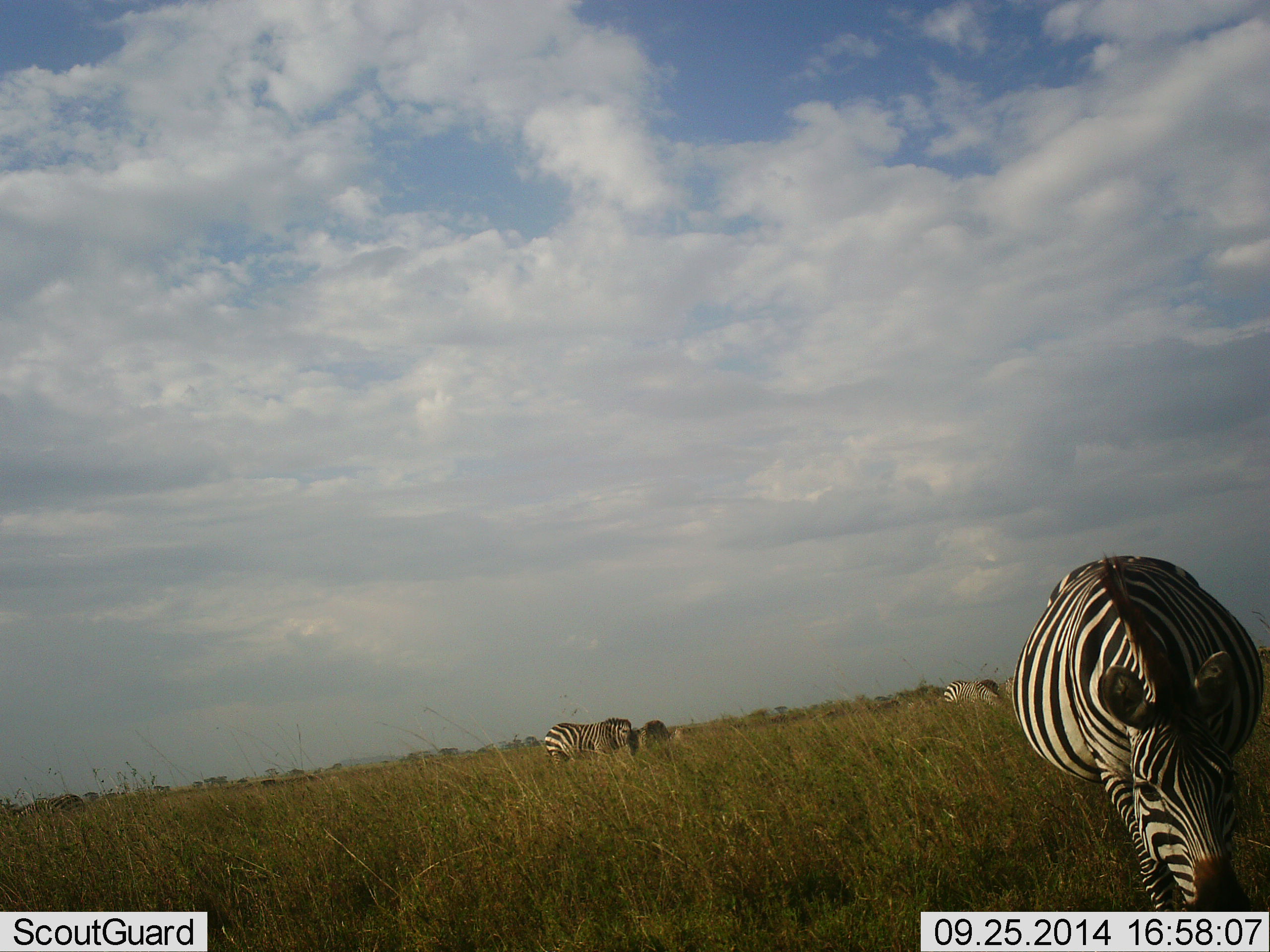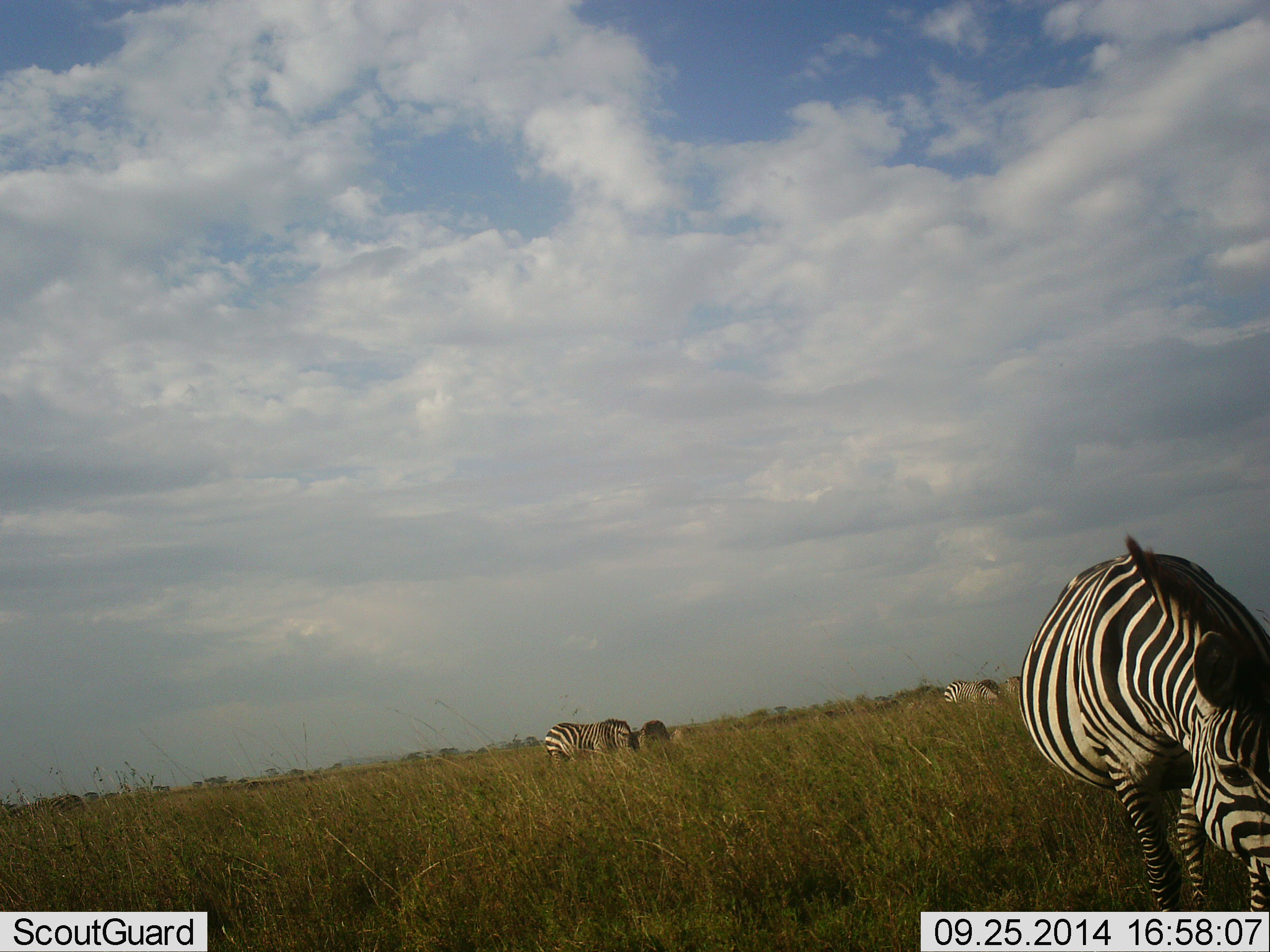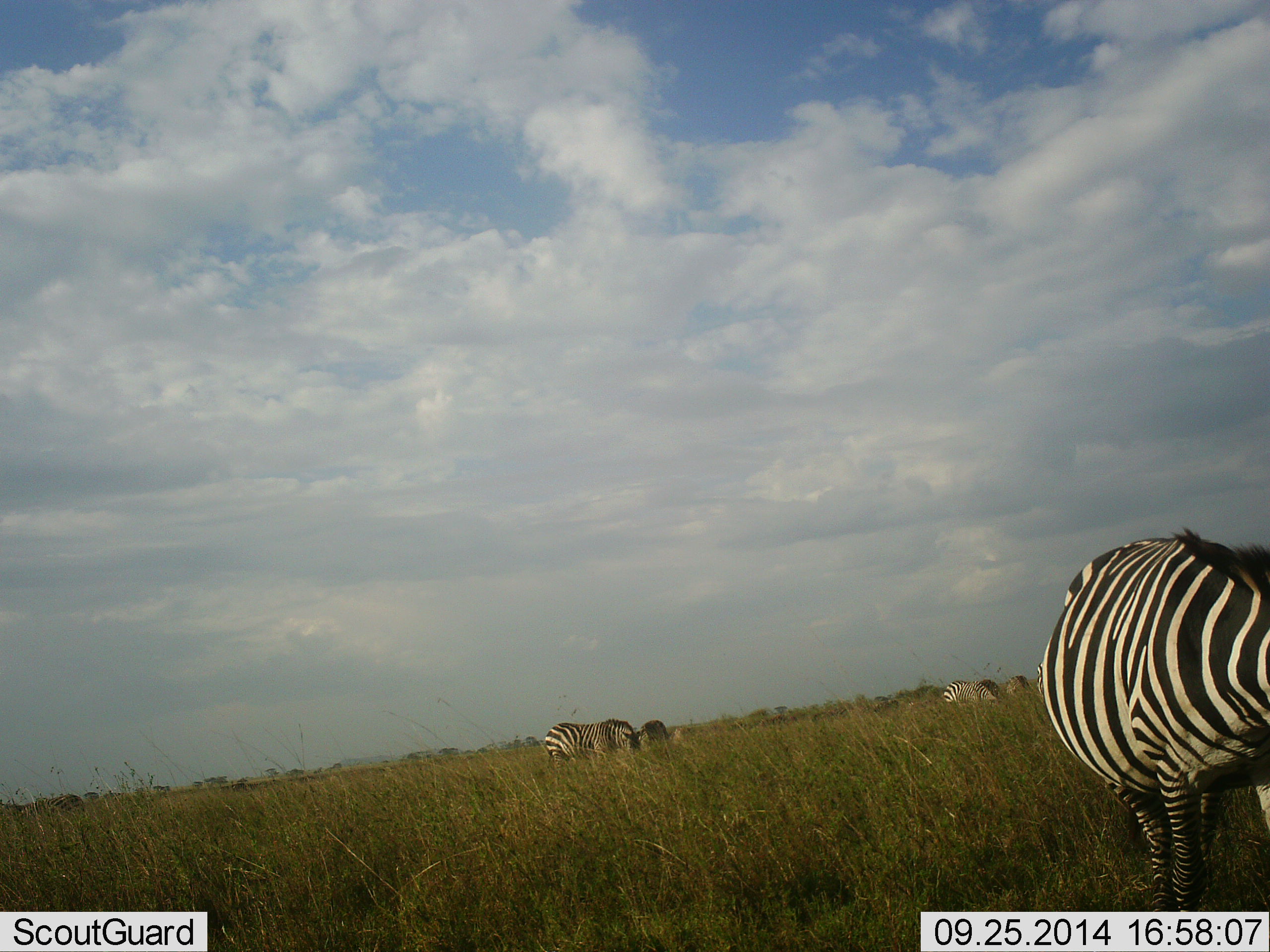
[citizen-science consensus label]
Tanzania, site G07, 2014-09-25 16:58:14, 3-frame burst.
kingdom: Animalia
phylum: Chordata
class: Mammalia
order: Perissodactyla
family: Equidae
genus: Equus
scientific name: Equus quagga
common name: plains zebra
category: zebra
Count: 5.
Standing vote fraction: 10%.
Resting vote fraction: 0%.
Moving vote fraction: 10%.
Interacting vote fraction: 0%.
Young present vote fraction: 0%.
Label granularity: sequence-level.